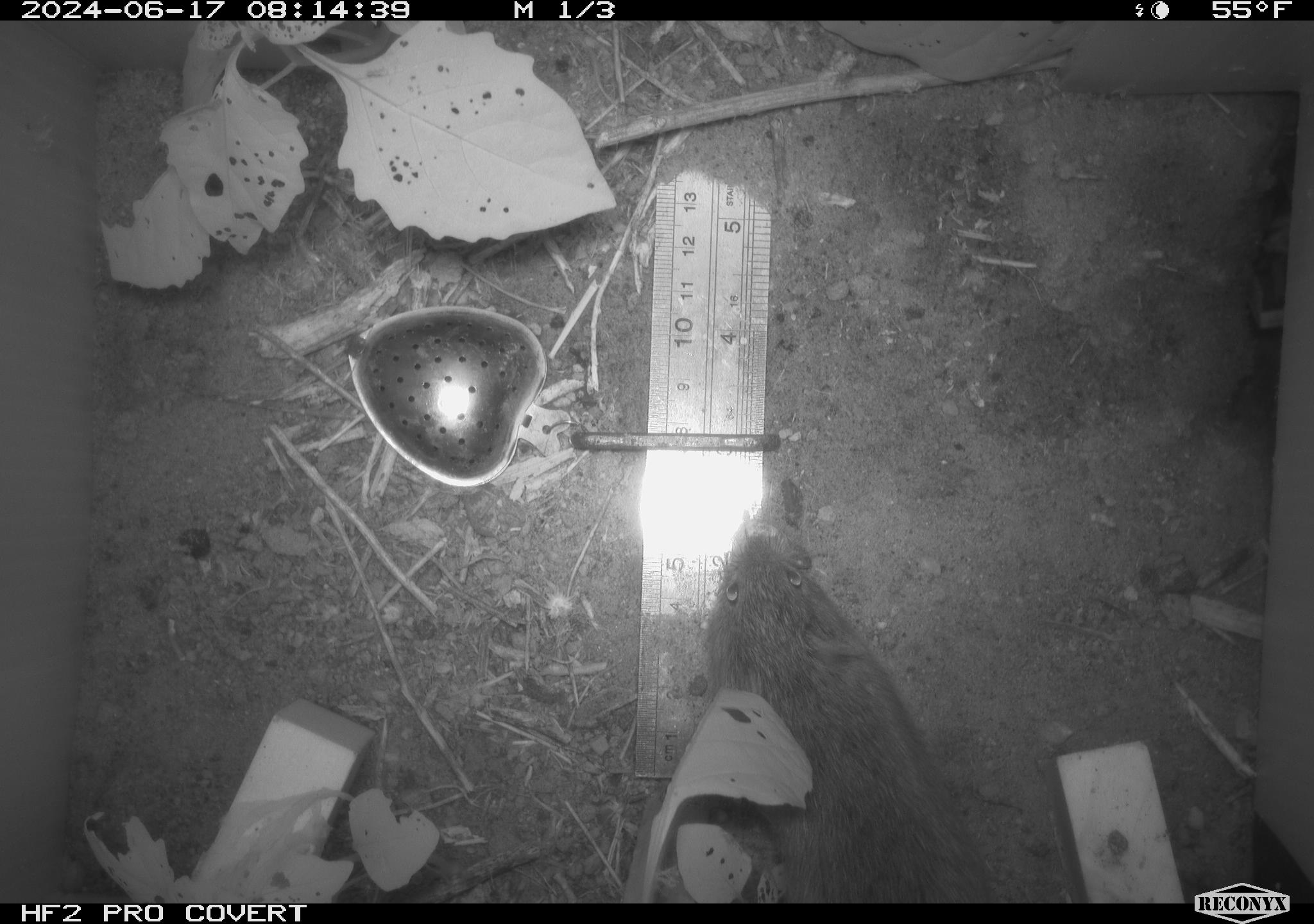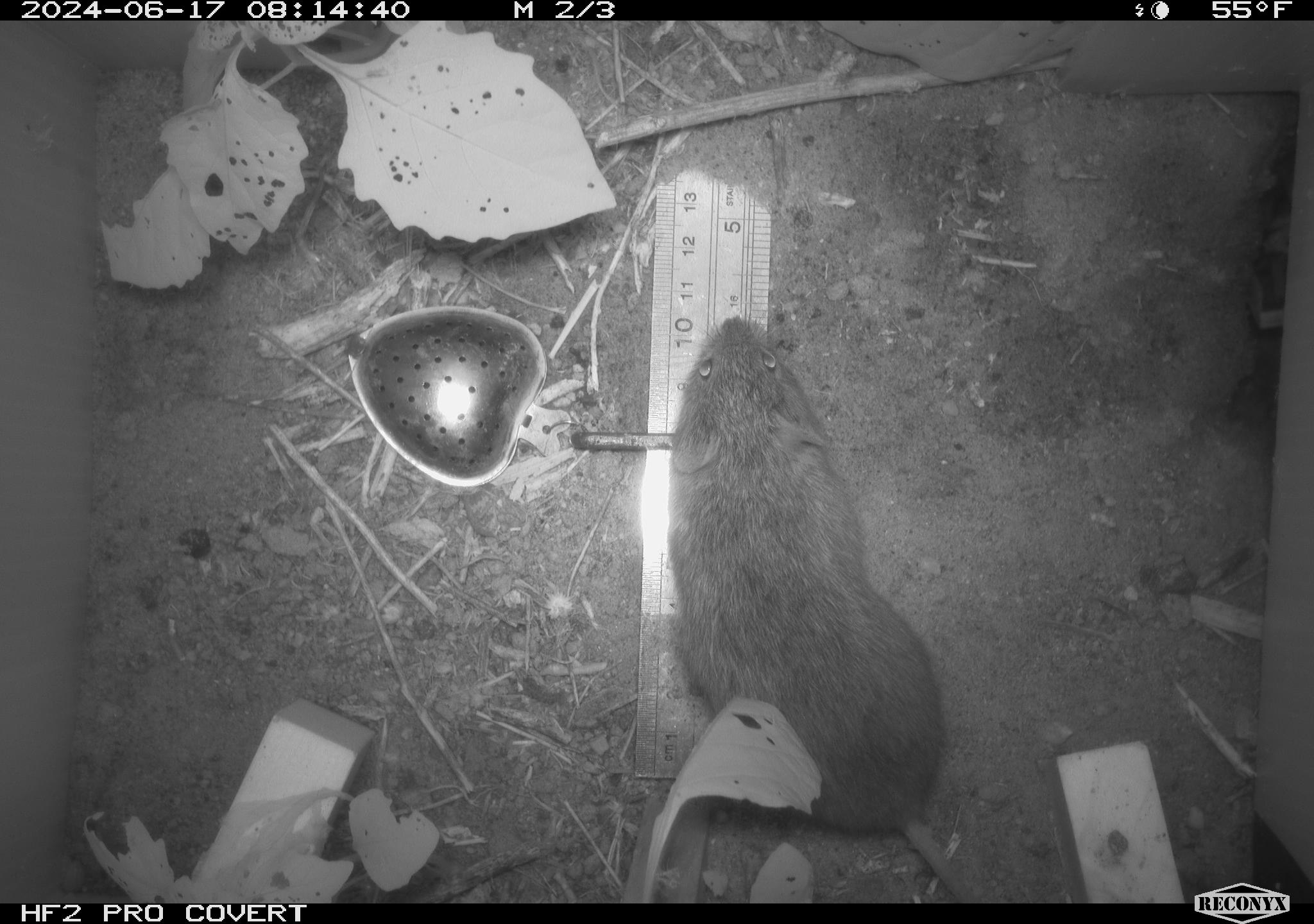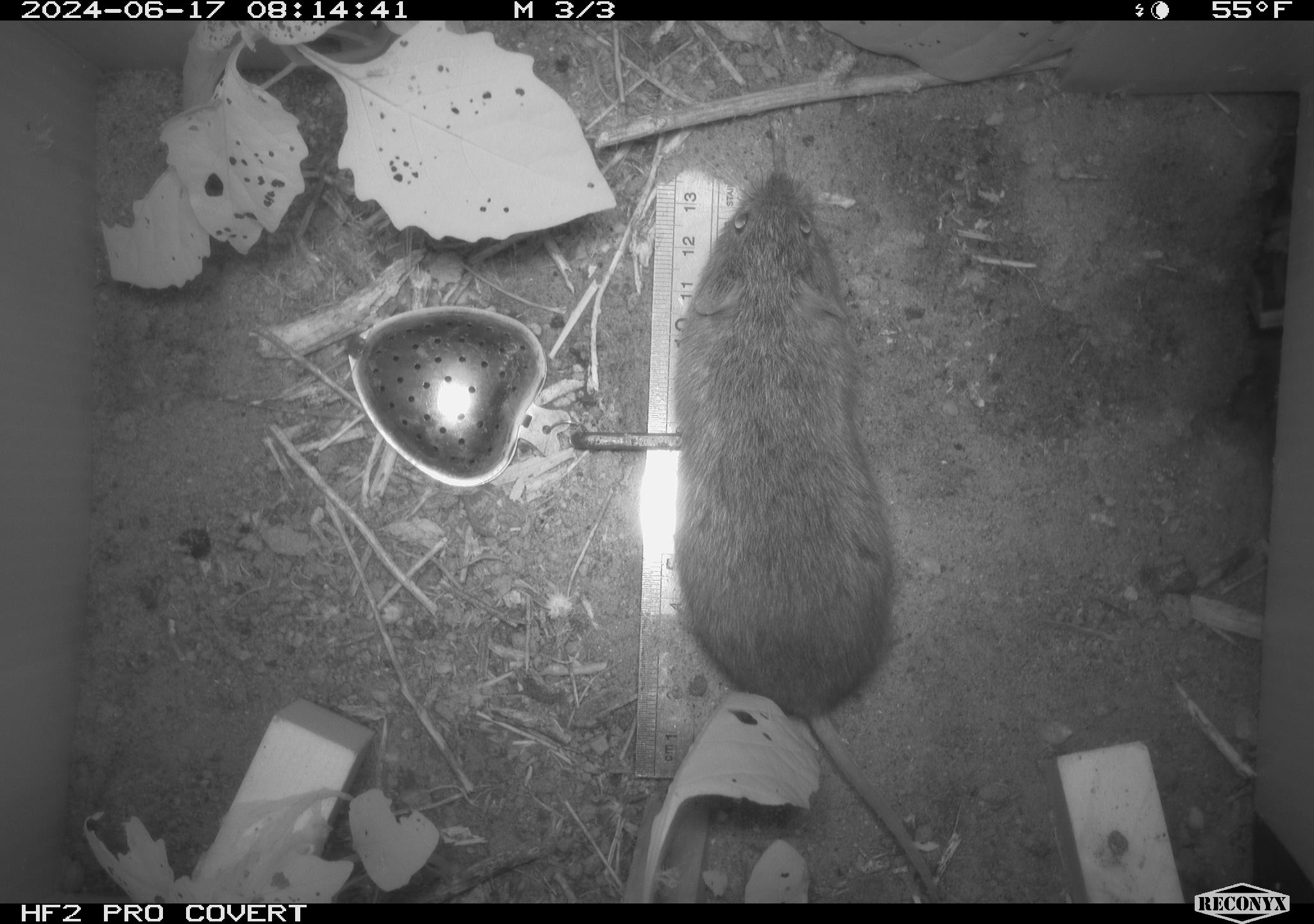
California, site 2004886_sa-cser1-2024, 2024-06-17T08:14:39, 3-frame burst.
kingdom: Animalia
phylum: Chordata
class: Mammalia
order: Rodentia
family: Cricetidae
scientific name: Cricetidae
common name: hamsters, voles, lemmings, and allies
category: cricetidae family